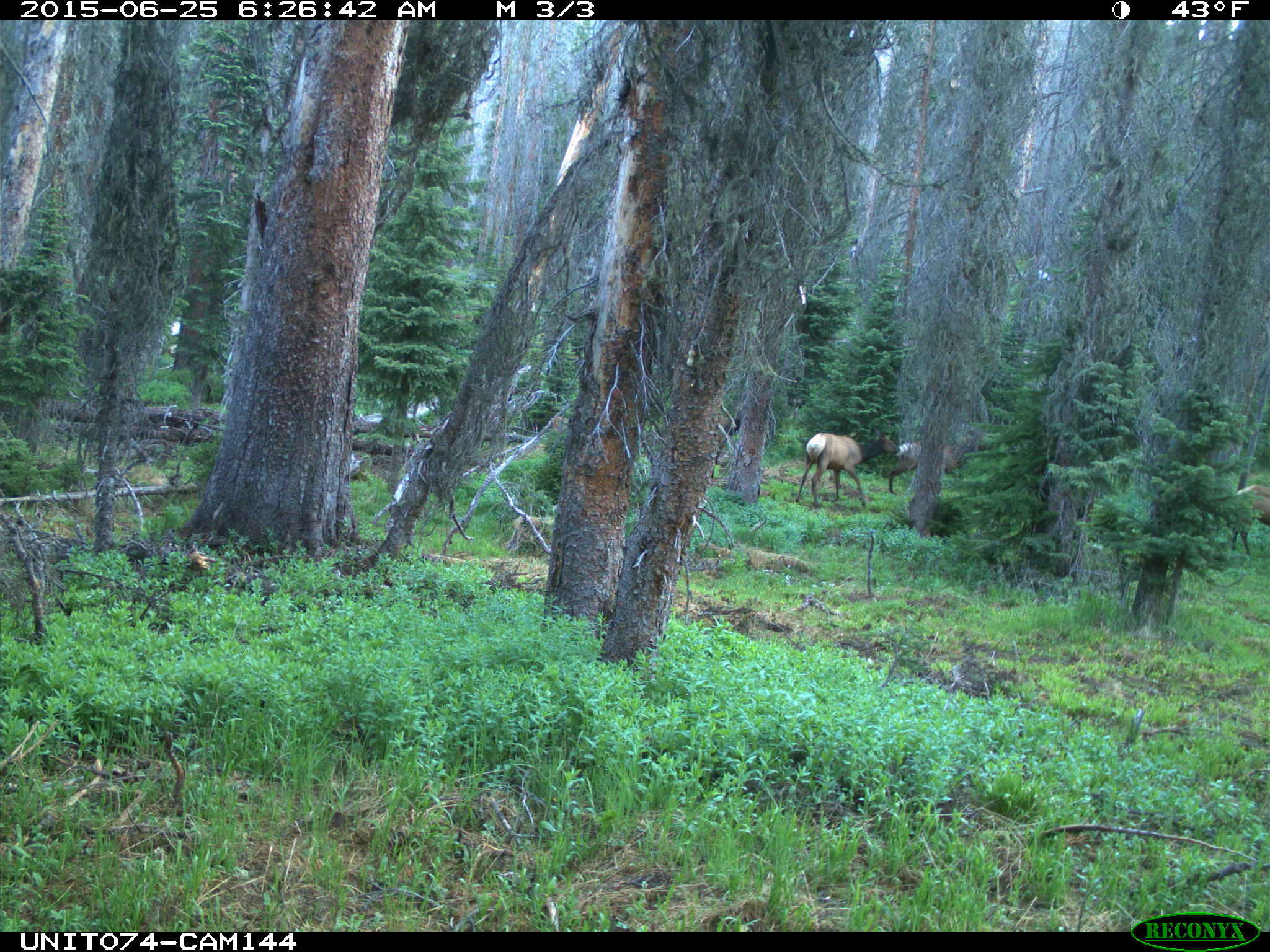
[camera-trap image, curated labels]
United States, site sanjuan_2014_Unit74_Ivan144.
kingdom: Animalia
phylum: Chordata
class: Mammalia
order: Artiodactyla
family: Cervidae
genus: Cervus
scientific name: Cervus elaphus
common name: red deer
Cervus elaphus (red deer).